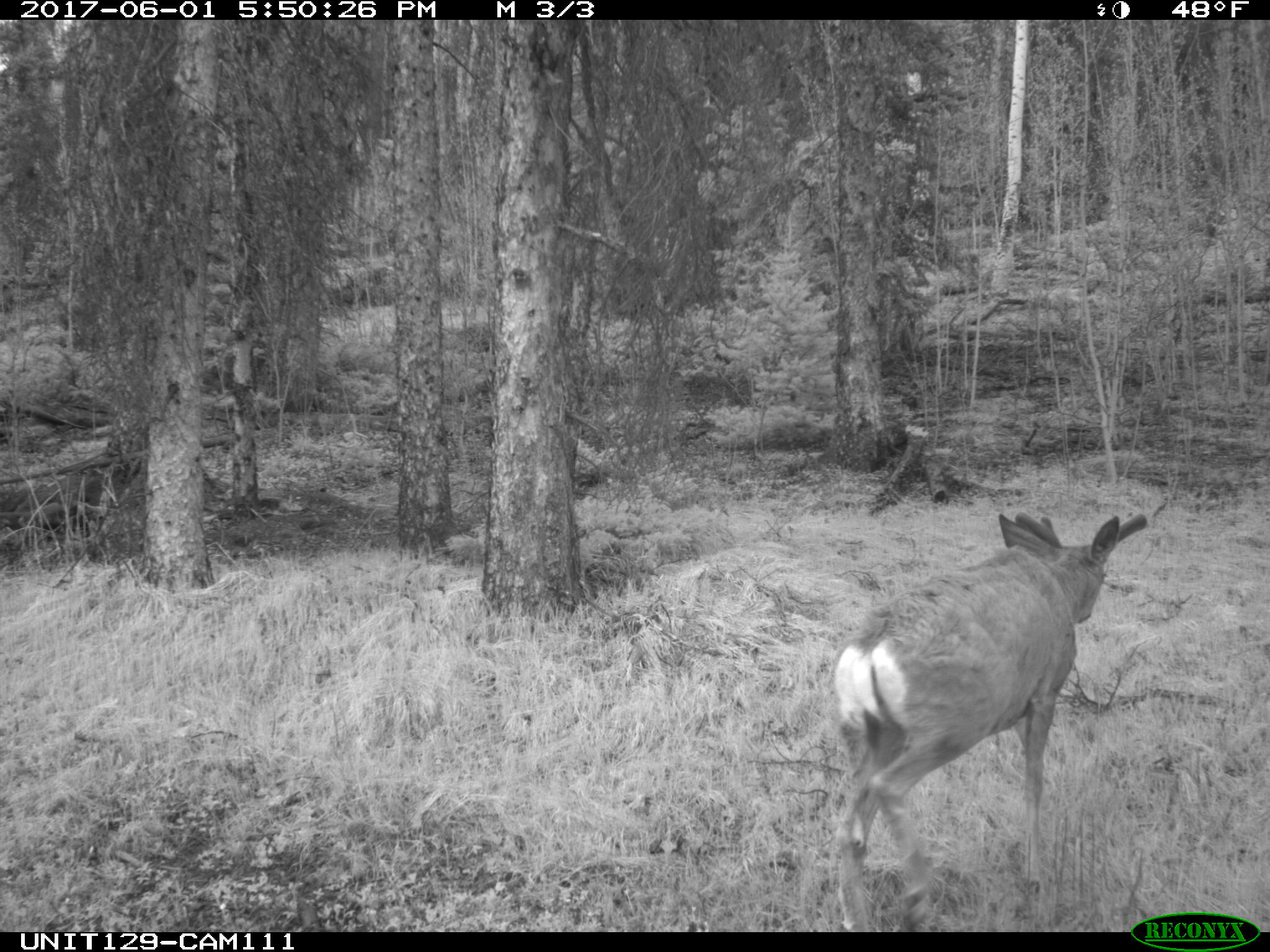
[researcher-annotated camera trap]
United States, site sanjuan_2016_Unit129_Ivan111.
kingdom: Animalia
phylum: Chordata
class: Mammalia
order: Artiodactyla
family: Cervidae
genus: Odocoileus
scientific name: Odocoileus hemionus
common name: mule deer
Odocoileus hemionus (mule deer).